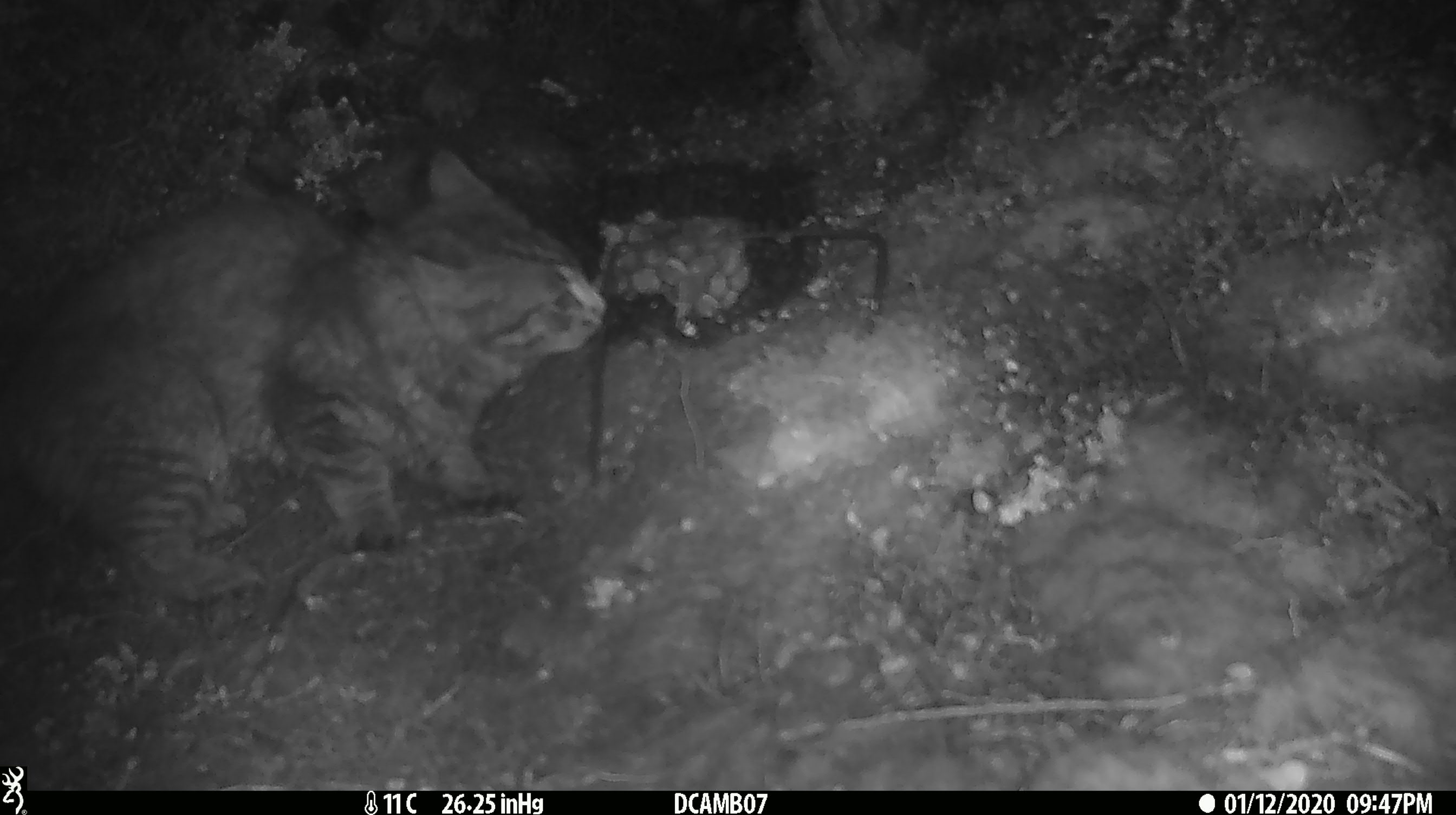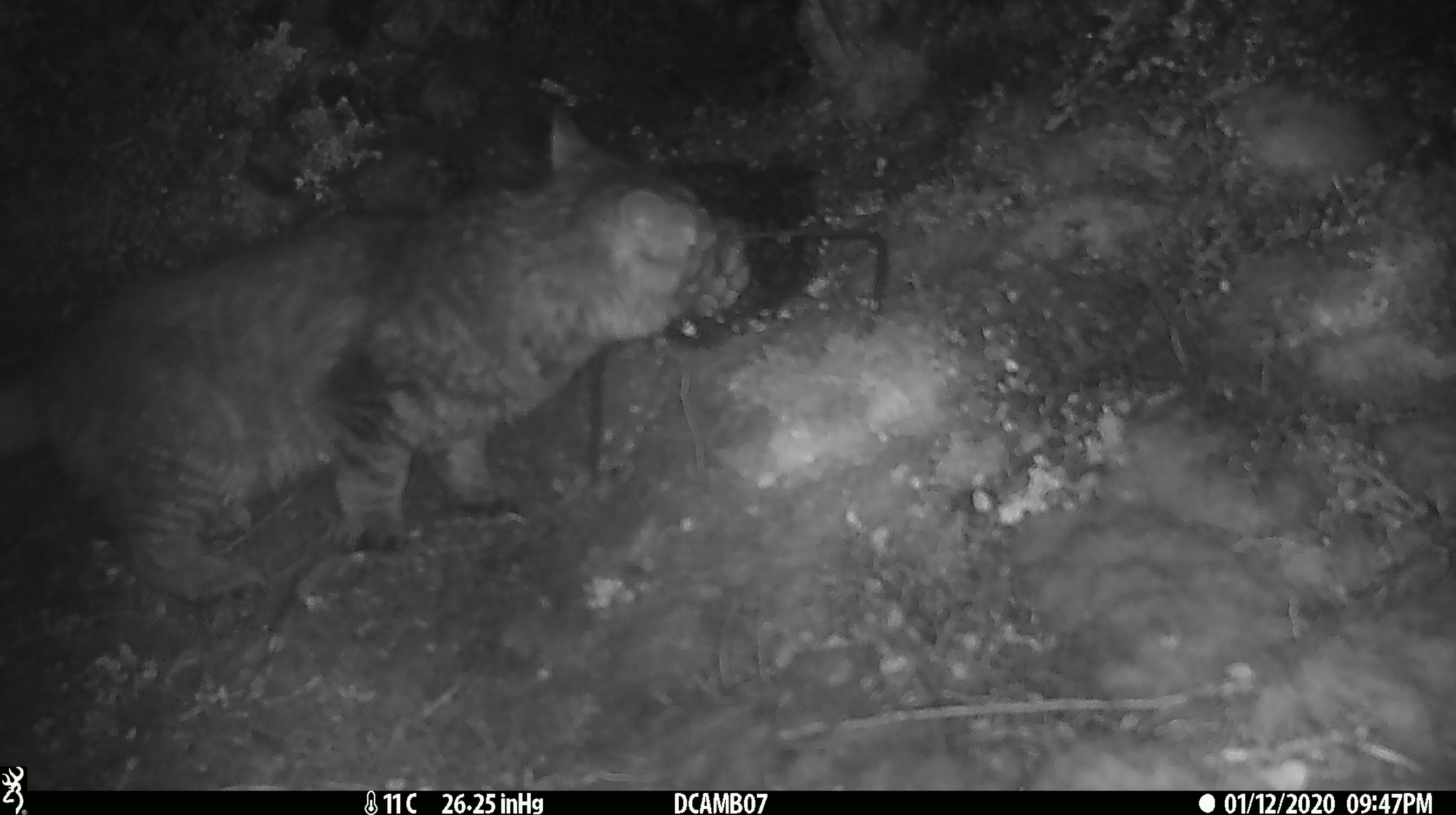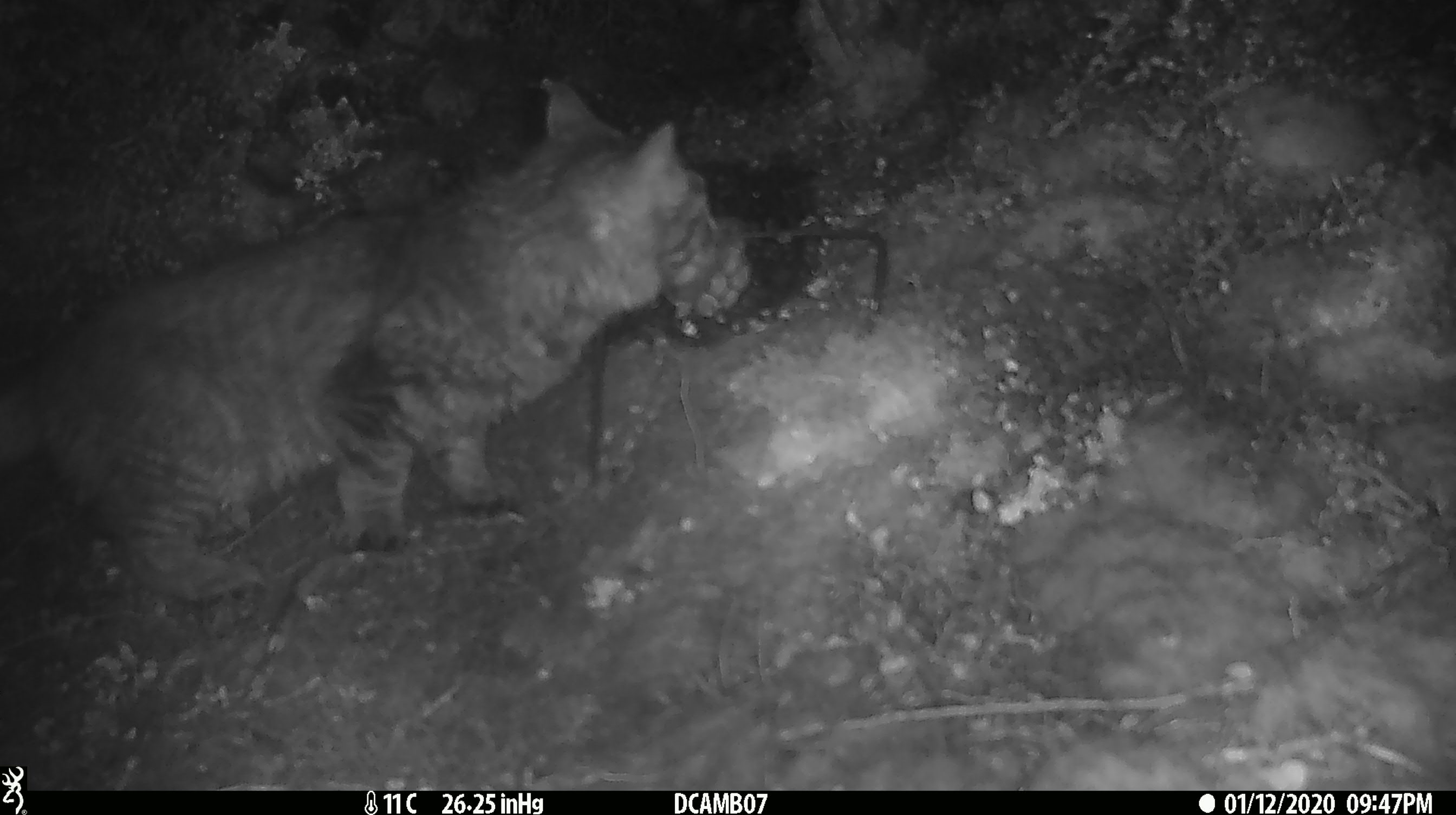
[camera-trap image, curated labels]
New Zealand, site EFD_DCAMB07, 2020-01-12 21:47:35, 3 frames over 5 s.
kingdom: Animalia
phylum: Chordata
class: Mammalia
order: Carnivora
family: Felidae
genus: Felis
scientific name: Felis catus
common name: domestic cat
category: cat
Cat (domestic cat) (Felis catus).